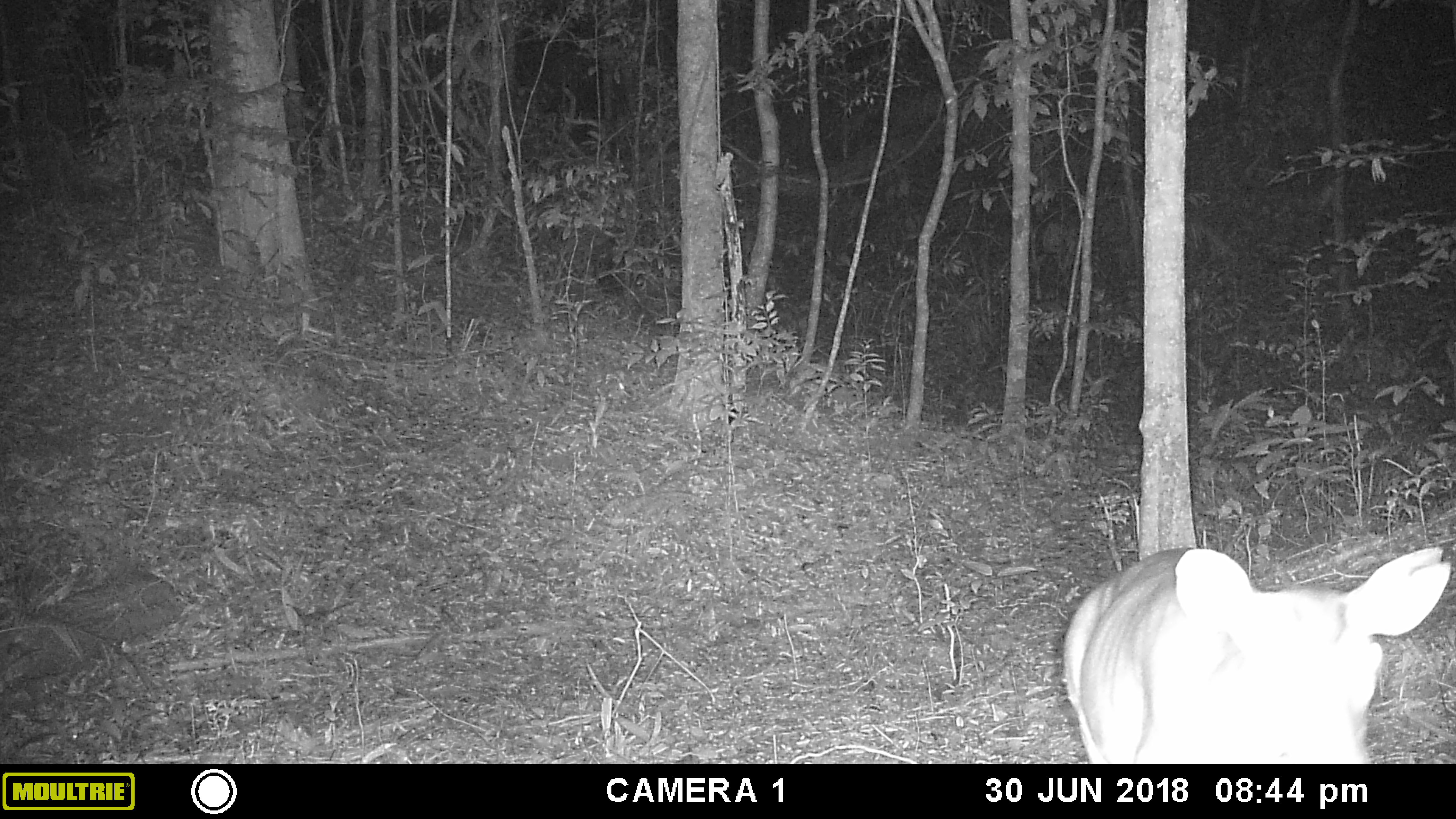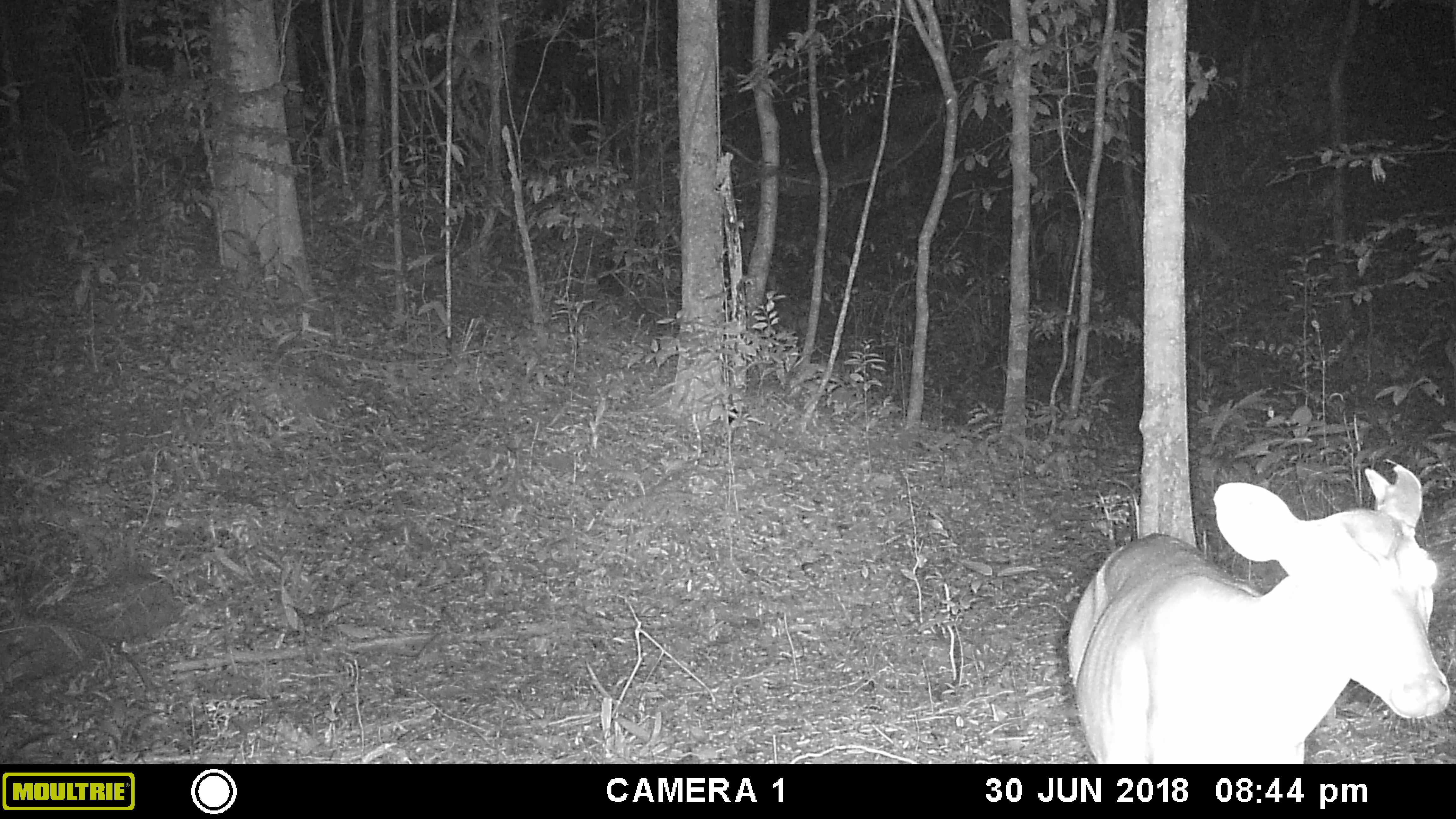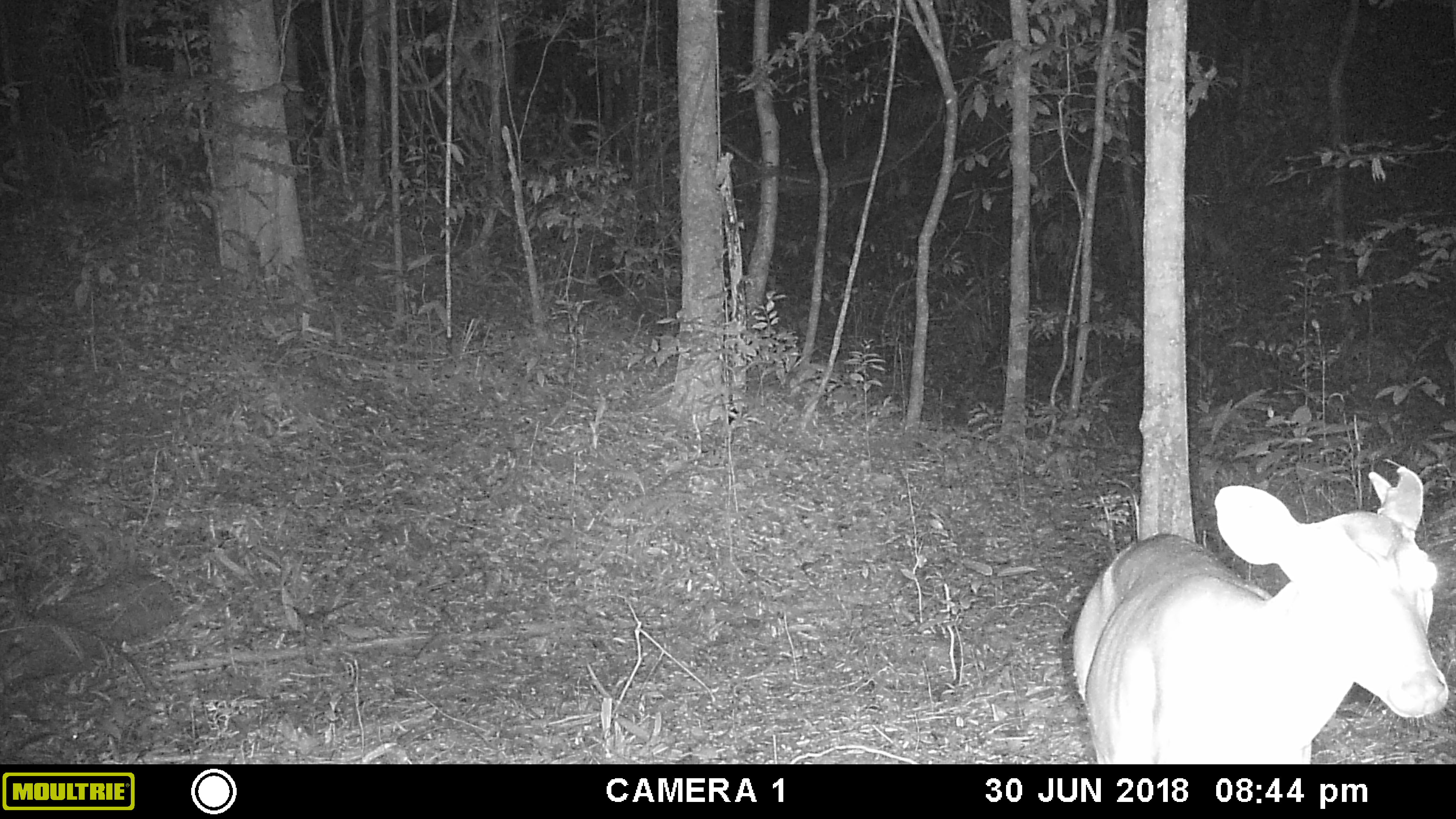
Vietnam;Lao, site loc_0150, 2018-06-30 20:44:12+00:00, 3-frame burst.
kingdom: Animalia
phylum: Chordata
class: Mammalia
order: Artiodactyla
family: Cervidae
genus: Muntiacus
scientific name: Muntiacus vuquangensis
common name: large-antlered muntjac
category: large antlered muntjac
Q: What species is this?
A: Large antlered muntjac (large-antlered muntjac) (Muntiacus vuquangensis).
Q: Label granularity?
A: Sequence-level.